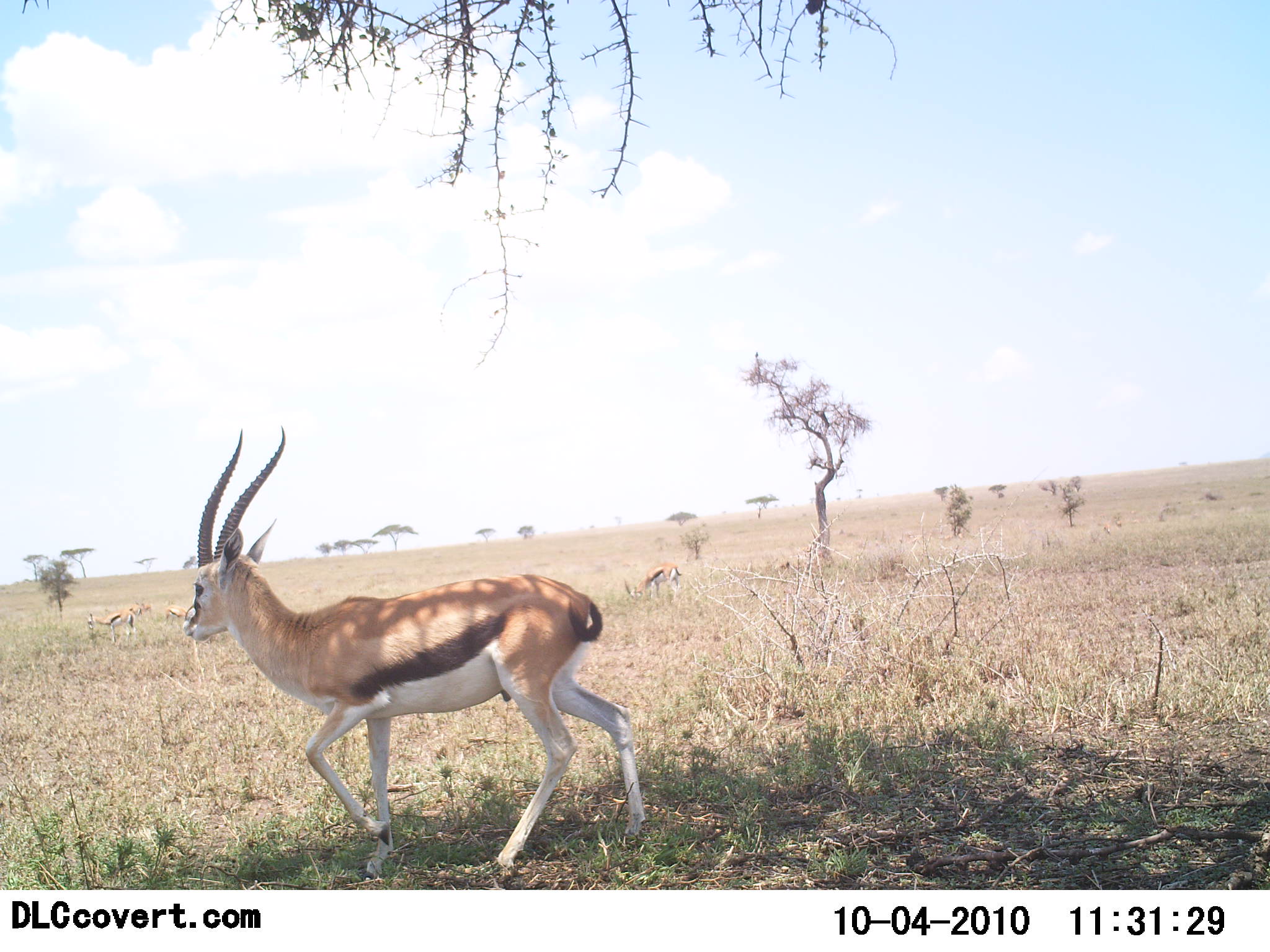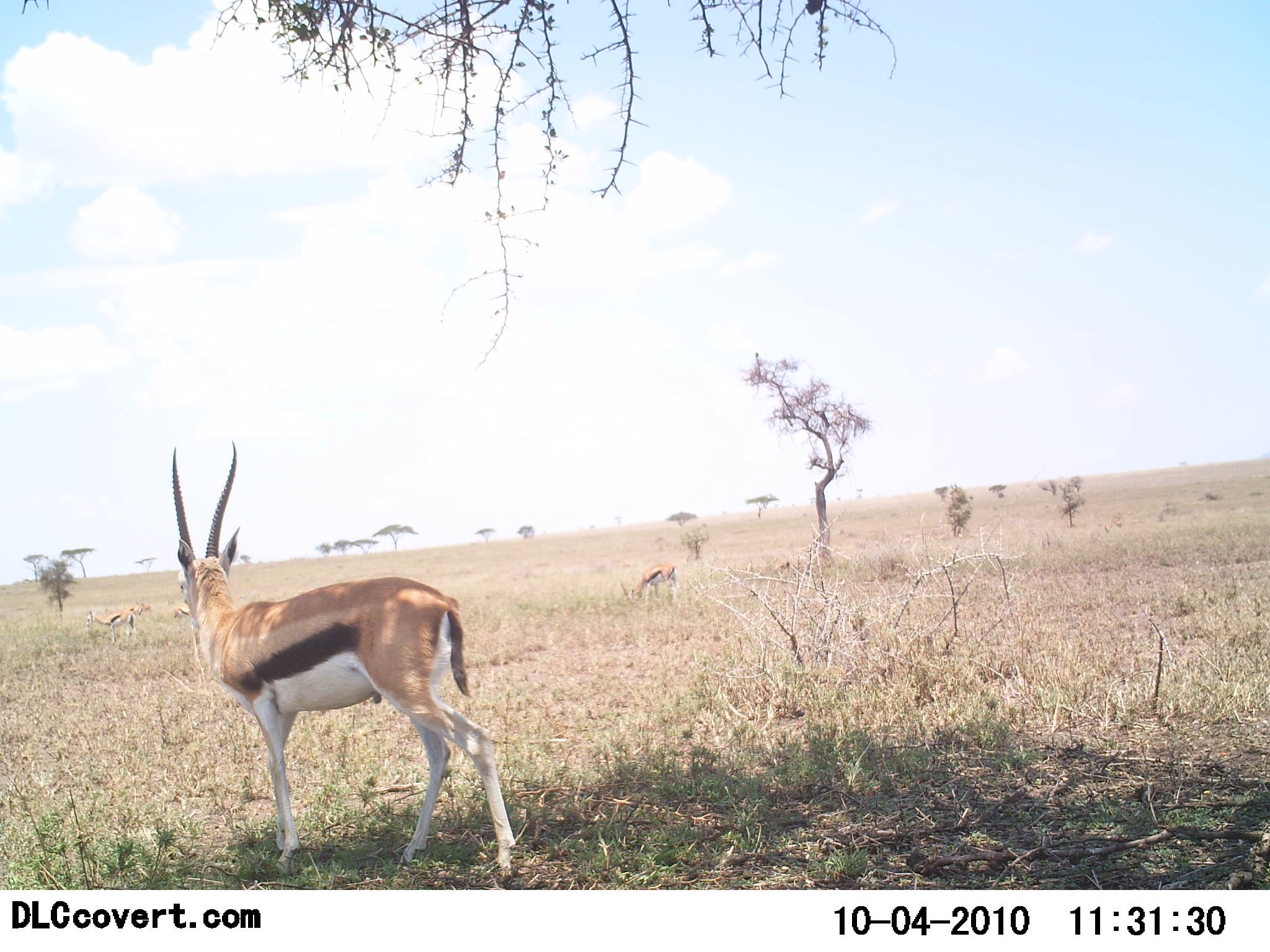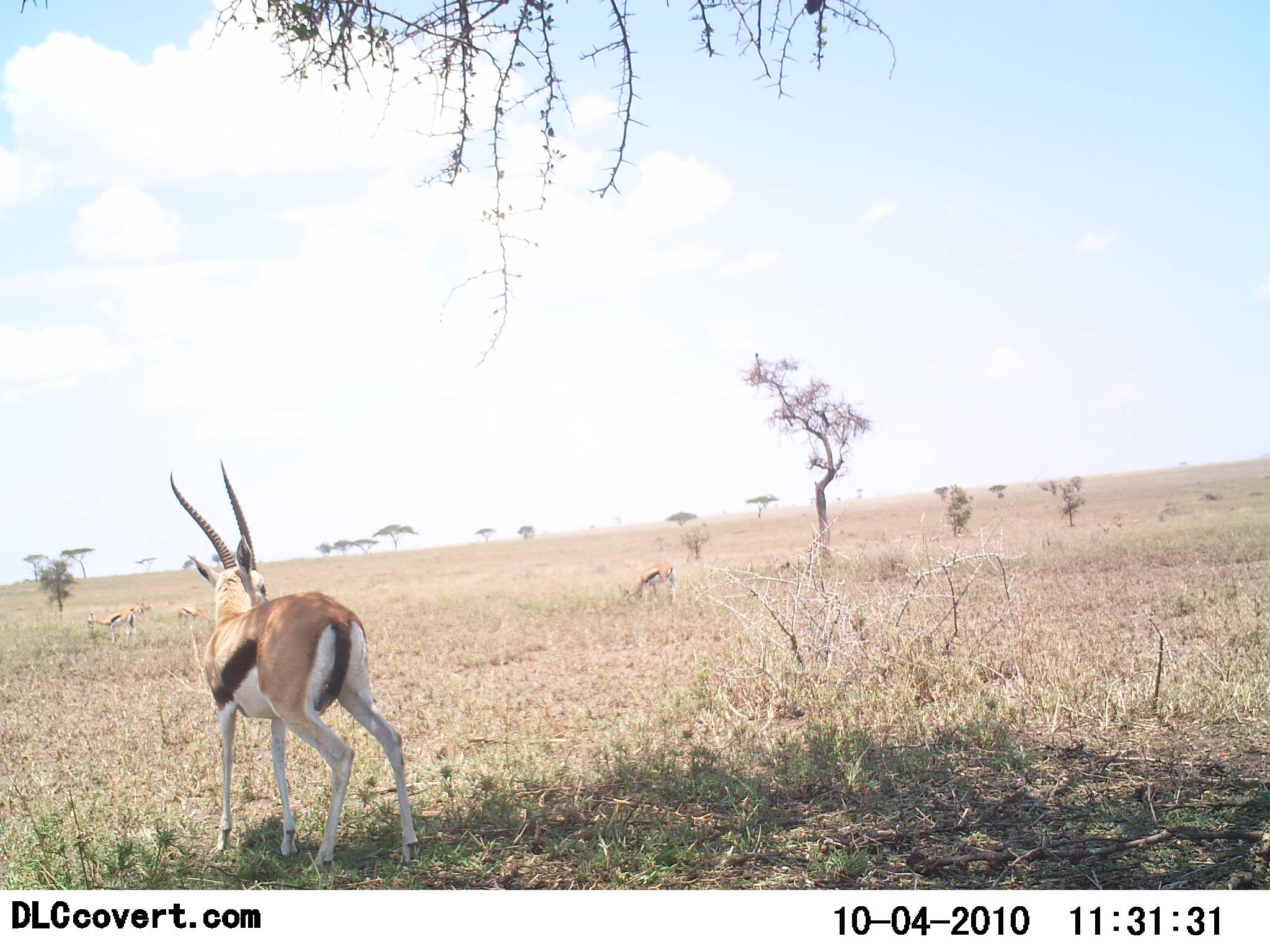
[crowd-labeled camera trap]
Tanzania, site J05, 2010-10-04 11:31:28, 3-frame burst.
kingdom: Animalia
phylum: Chordata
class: Mammalia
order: Artiodactyla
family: Bovidae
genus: Eudorcas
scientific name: Eudorcas thomsonii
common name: thomson's gazelle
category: gazellethomsons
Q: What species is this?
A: Gazellethomsons (thomson's gazelle) (Eudorcas thomsonii).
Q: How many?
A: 4.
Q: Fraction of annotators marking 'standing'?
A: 45%.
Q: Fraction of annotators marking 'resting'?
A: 0%.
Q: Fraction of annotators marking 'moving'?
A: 73%.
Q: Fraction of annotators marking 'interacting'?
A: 0%.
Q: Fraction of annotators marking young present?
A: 0%.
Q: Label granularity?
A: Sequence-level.